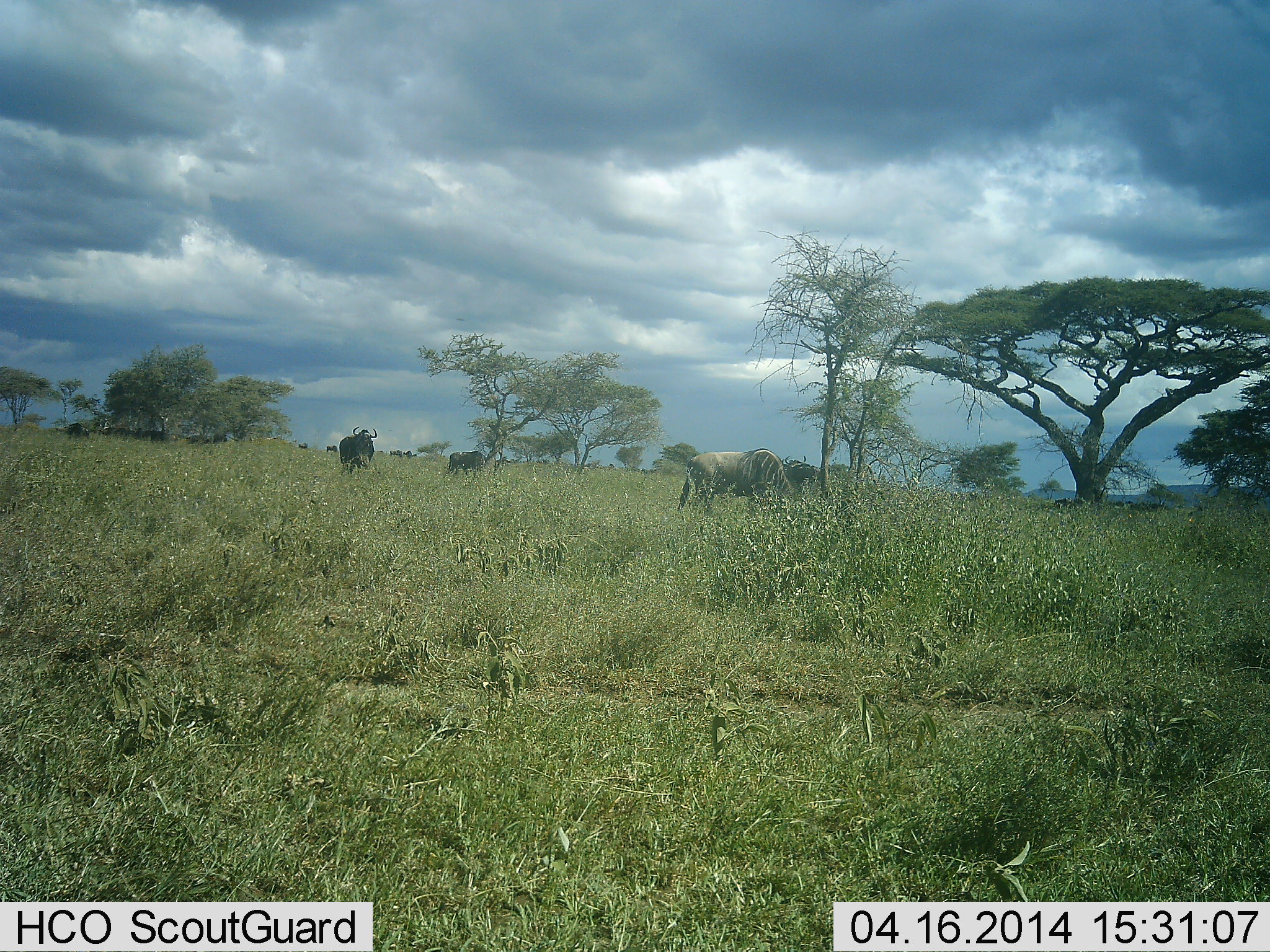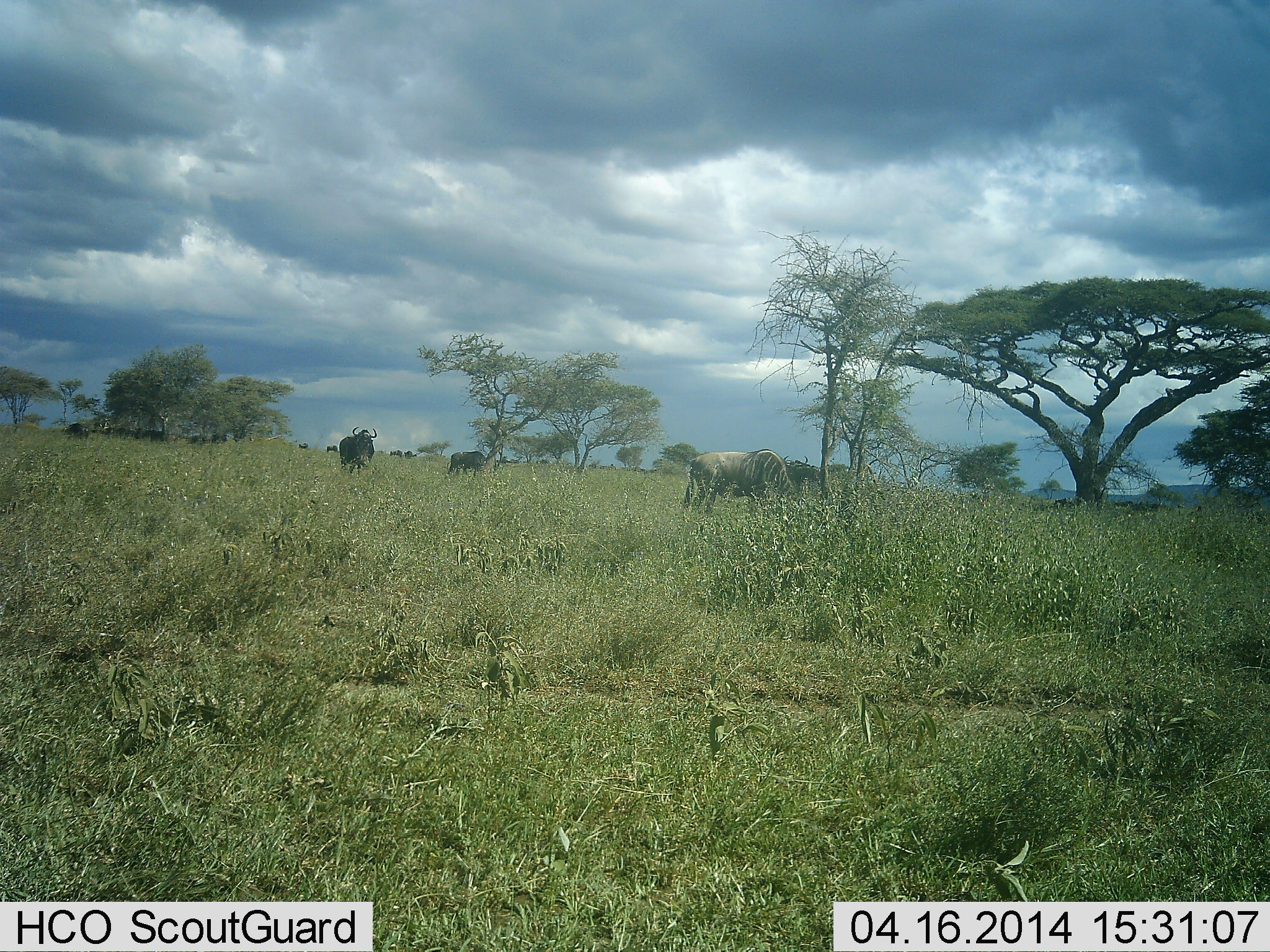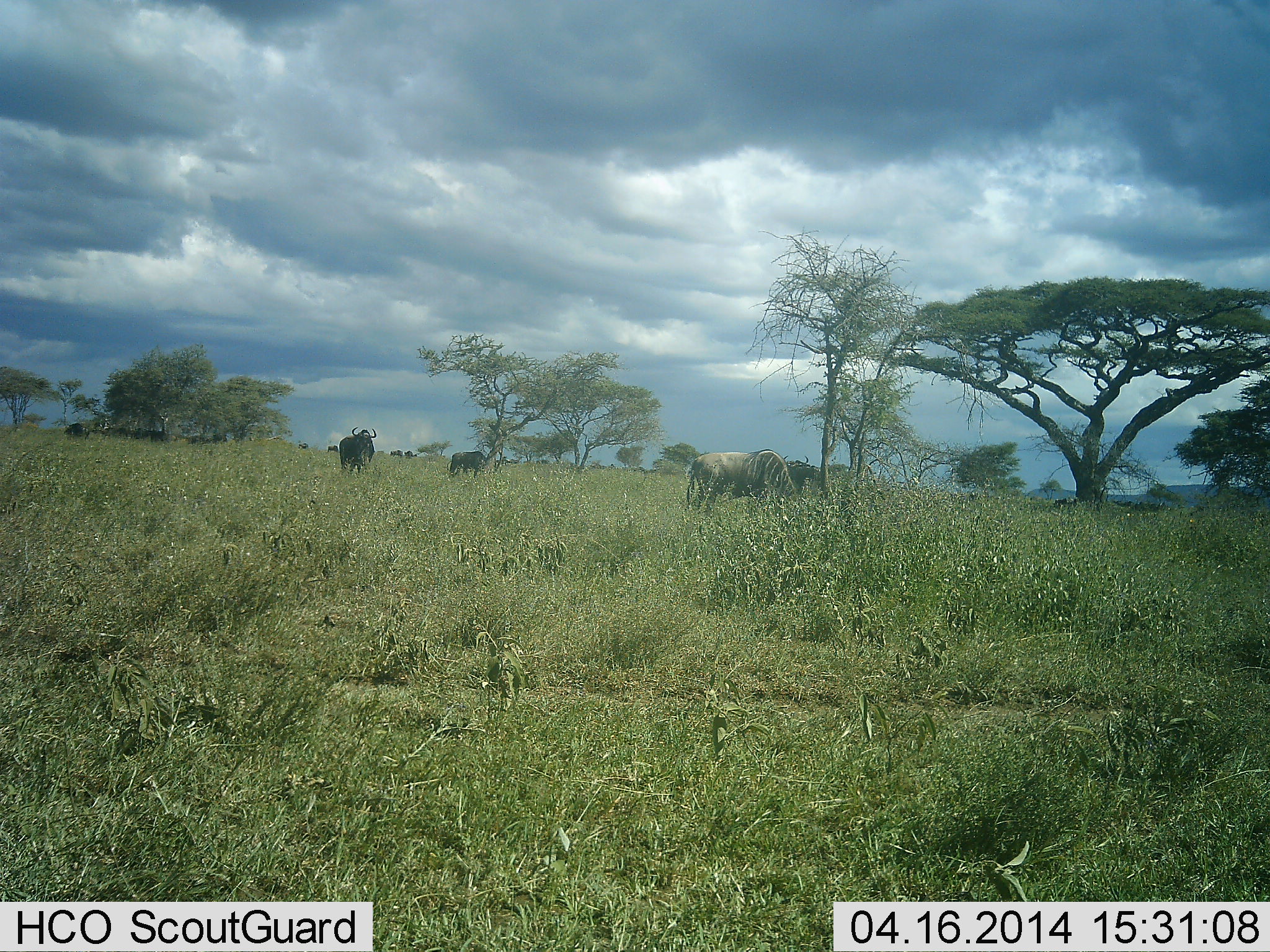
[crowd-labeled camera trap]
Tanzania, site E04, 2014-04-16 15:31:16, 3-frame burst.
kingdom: Animalia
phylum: Chordata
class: Mammalia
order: Artiodactyla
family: Bovidae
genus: Connochaetes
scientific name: Connochaetes taurinus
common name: blue wildebeest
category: wildebeest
Wildebeest (blue wildebeest) (Connochaetes taurinus), count 5. Behavior (volunteer vote fractions): standing 80%, resting 10%, moving 10%, interacting 0%. Young present (vote fraction): 0%. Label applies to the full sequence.